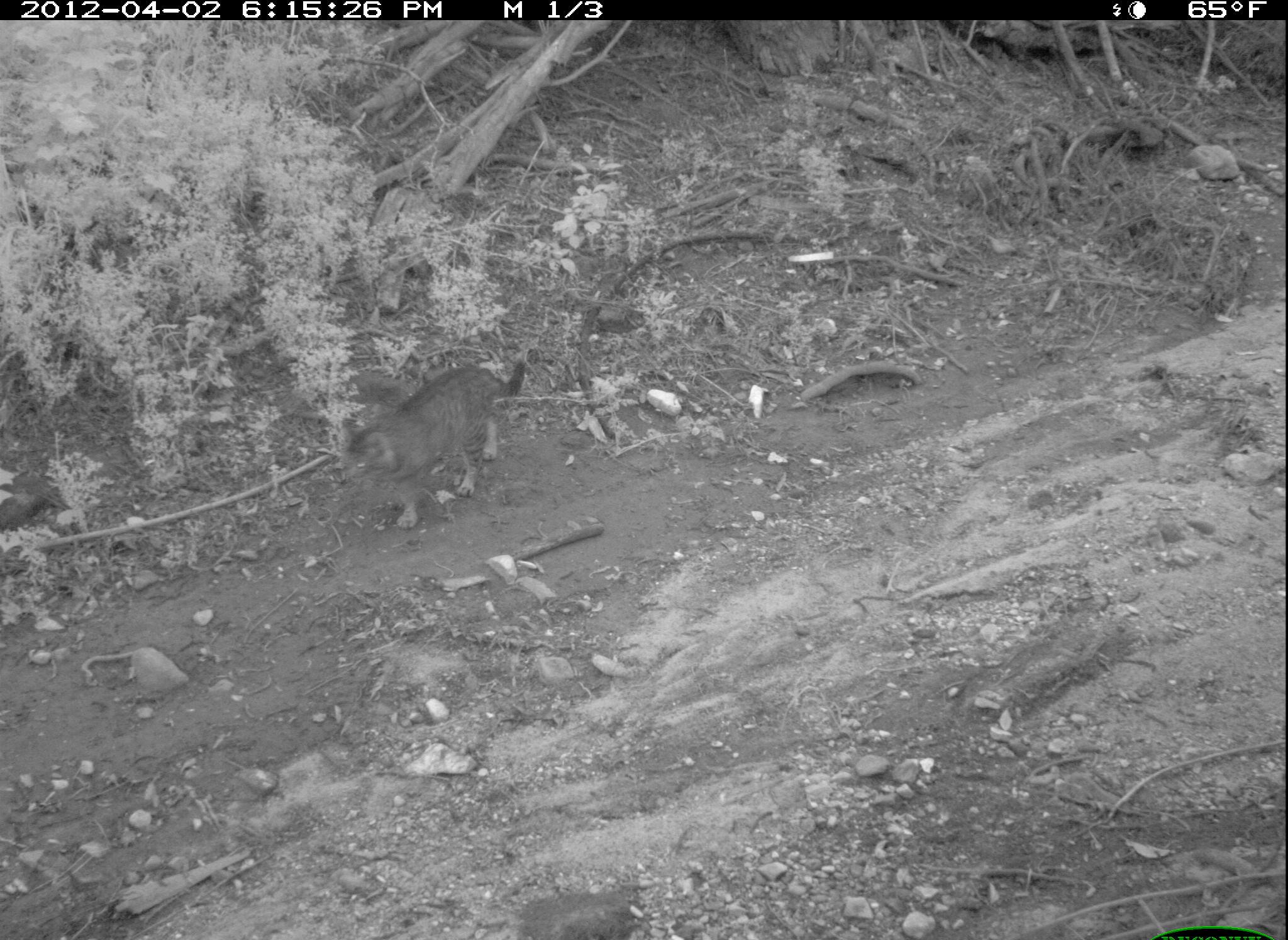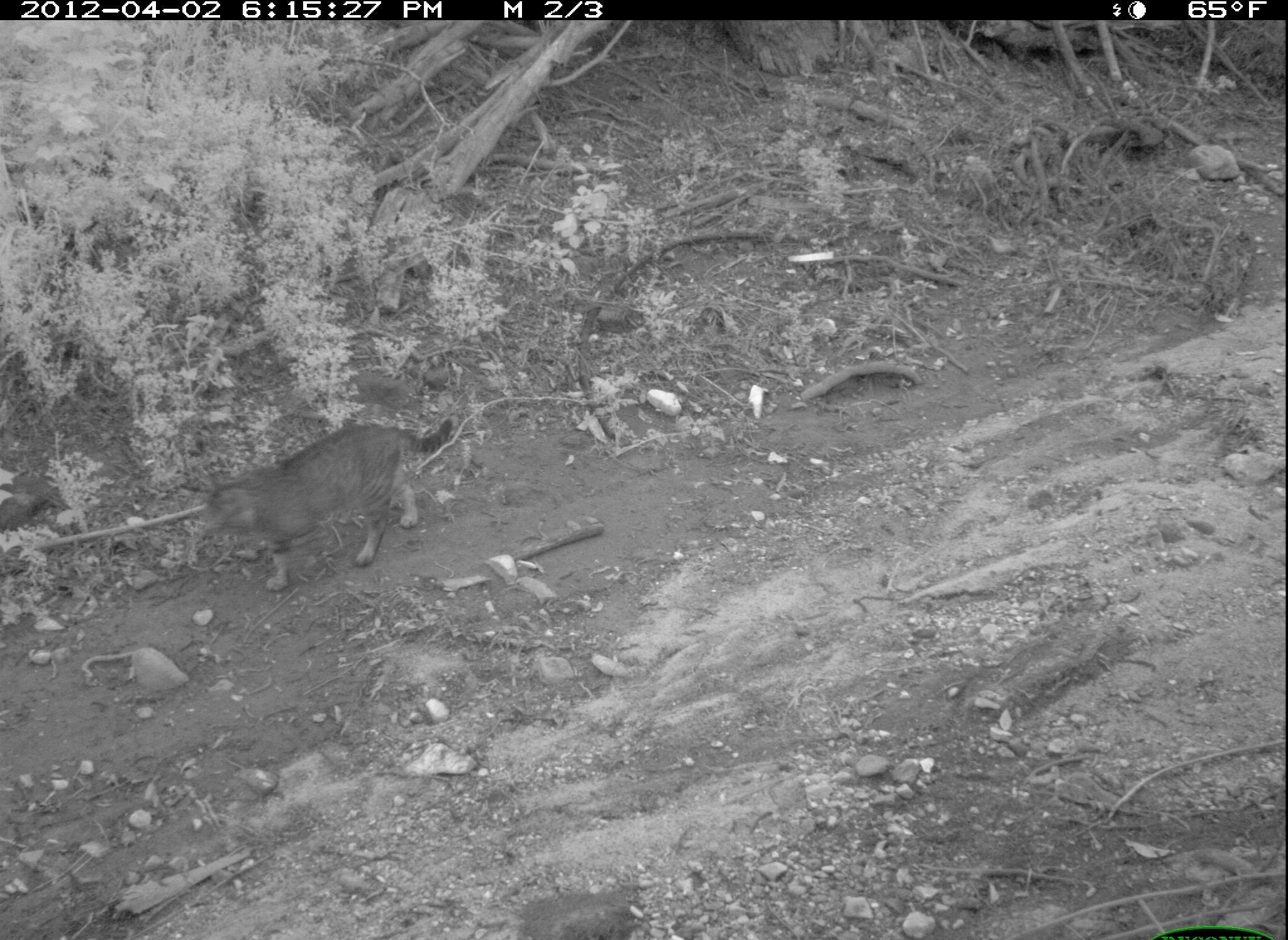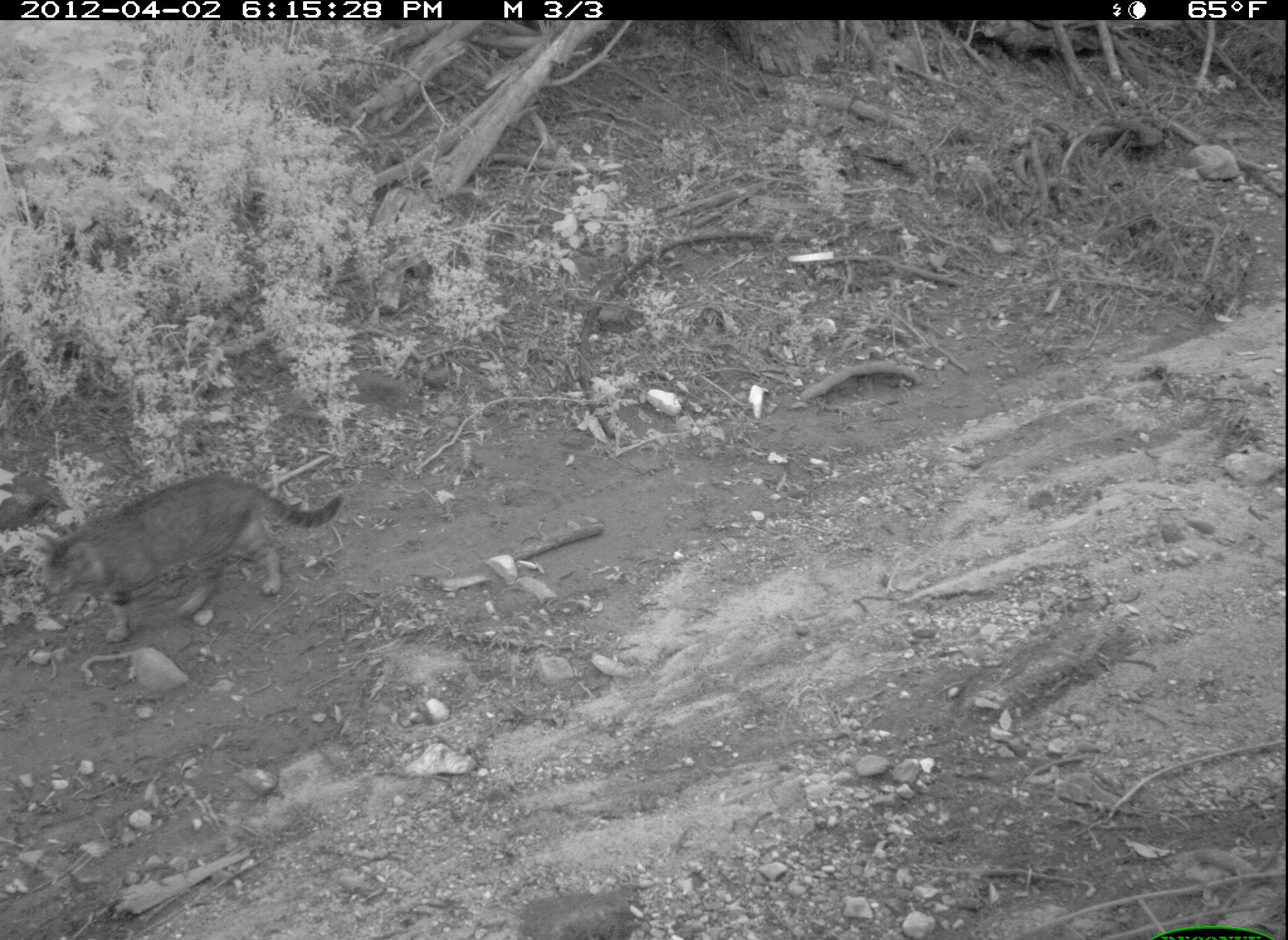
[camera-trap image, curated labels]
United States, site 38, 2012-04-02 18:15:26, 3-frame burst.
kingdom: Animalia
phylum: Chordata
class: Mammalia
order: Carnivora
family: Felidae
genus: Felis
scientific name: Felis catus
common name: cat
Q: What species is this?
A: Cat (Felis catus).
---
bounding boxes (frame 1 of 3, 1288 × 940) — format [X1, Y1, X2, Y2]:
cat: [338, 354, 538, 533]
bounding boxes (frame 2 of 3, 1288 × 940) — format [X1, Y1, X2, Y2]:
cat: [158, 406, 475, 593]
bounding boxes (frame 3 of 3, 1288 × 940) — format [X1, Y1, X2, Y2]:
cat: [29, 464, 365, 646]